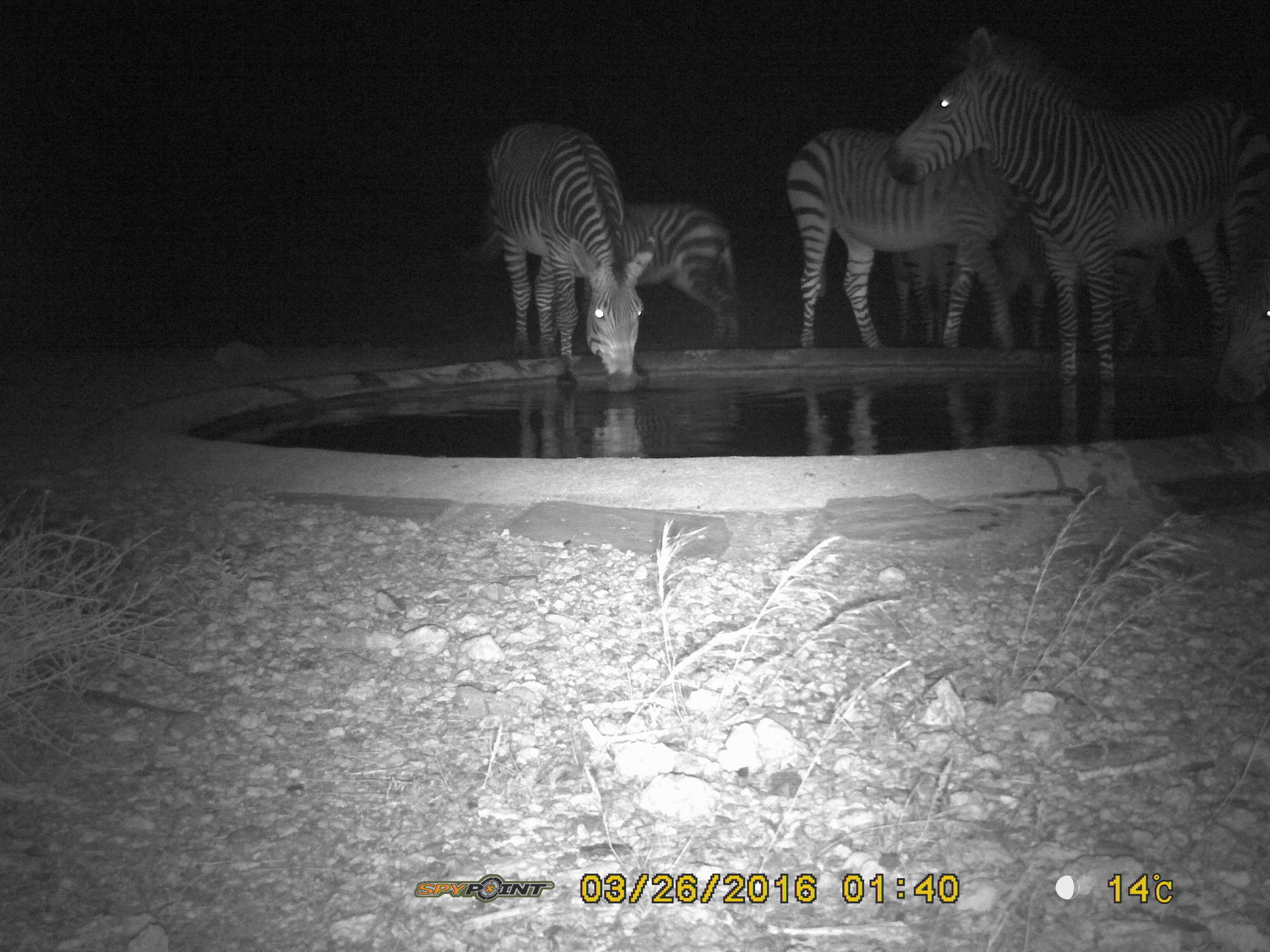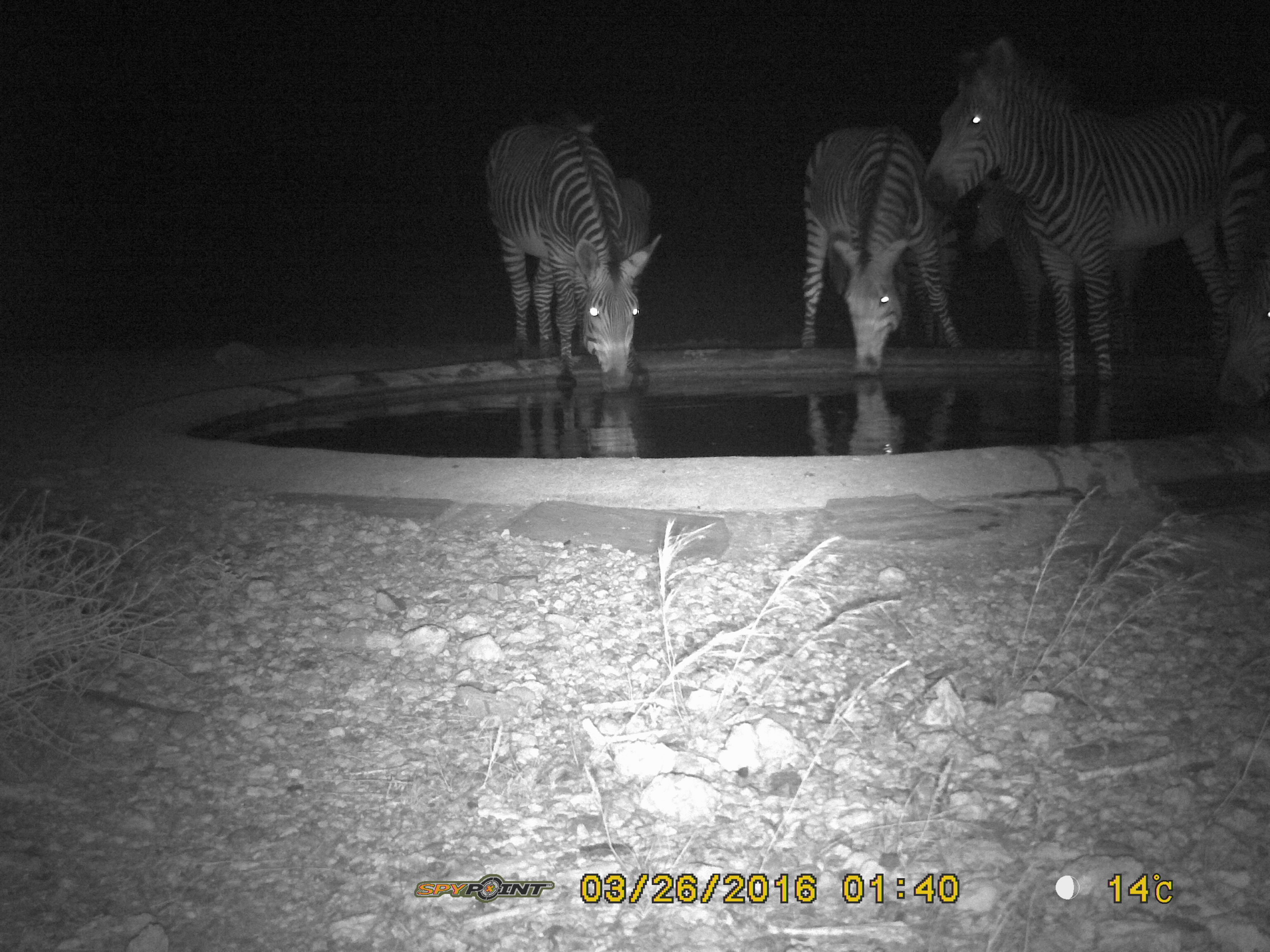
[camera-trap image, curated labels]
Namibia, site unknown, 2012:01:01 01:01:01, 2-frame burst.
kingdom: Animalia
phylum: Chordata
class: Mammalia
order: Perissodactyla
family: Equidae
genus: Equus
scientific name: Equus zebra hartmannae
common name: hartmann's mountain zebra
Equus zebra hartmannae (hartmann's mountain zebra).